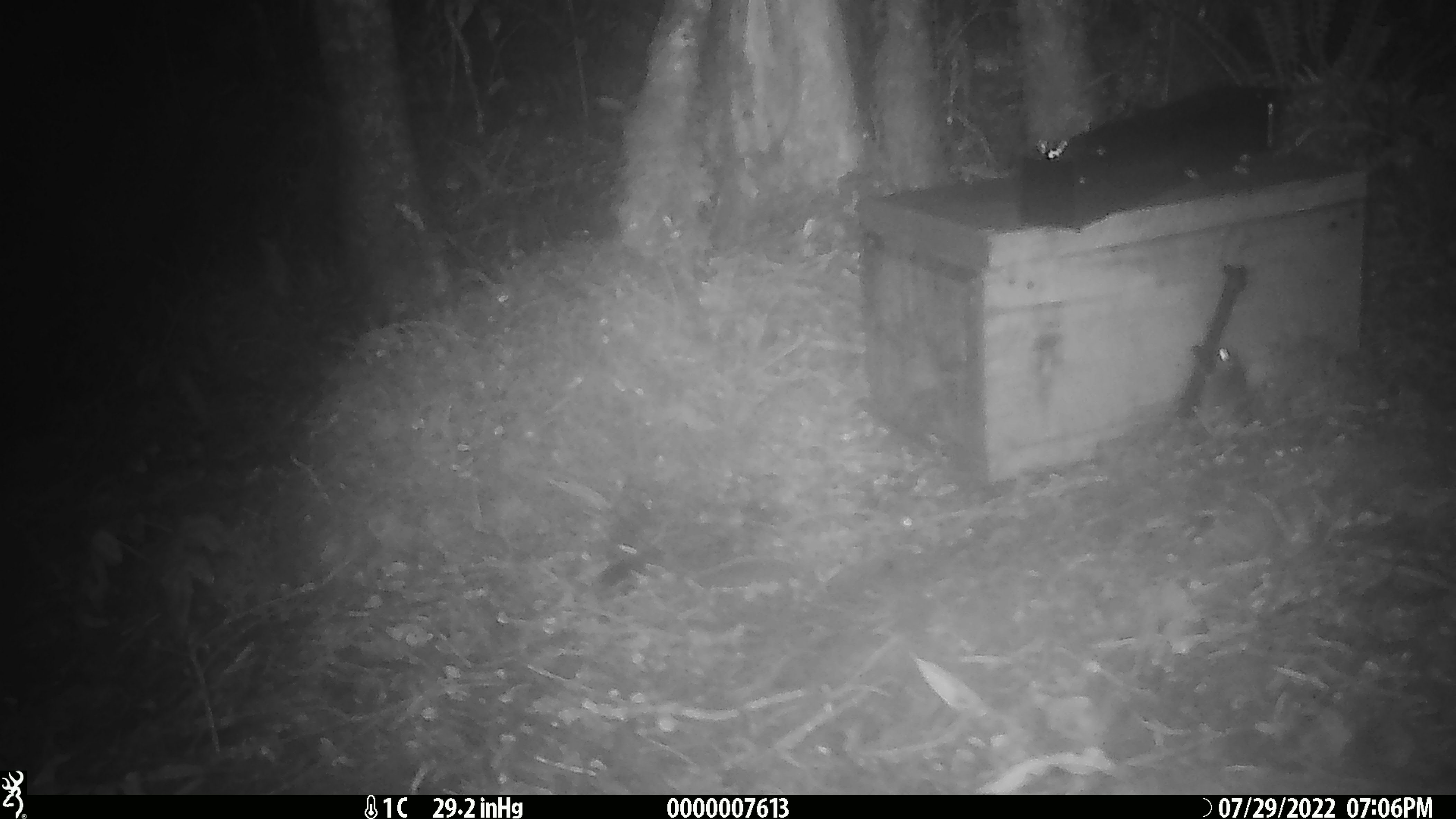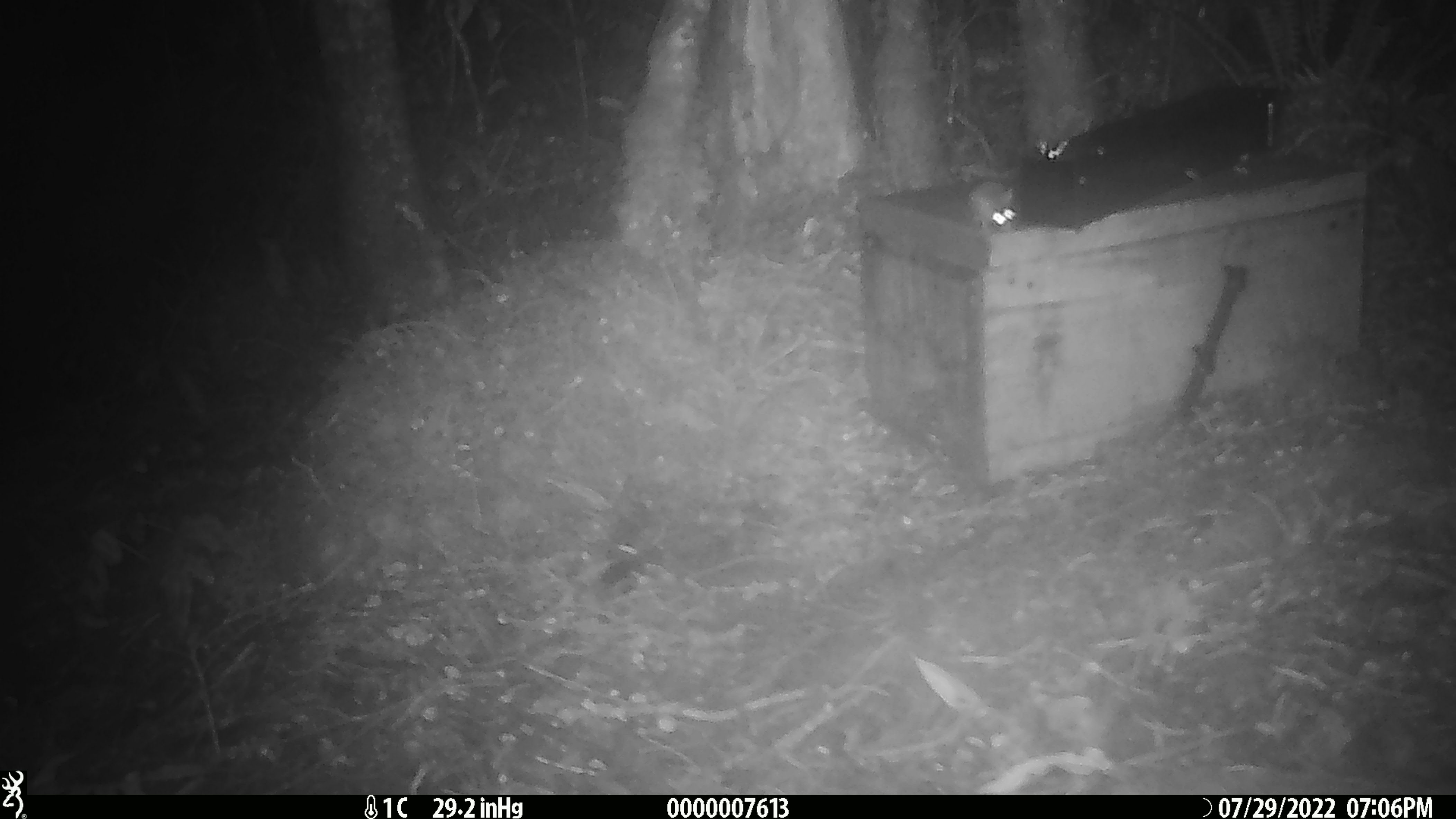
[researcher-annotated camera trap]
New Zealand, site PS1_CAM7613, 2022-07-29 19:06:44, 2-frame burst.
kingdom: Animalia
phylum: Chordata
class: Mammalia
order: Rodentia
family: Muridae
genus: Mus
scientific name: Mus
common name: mouse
Mouse (Mus).